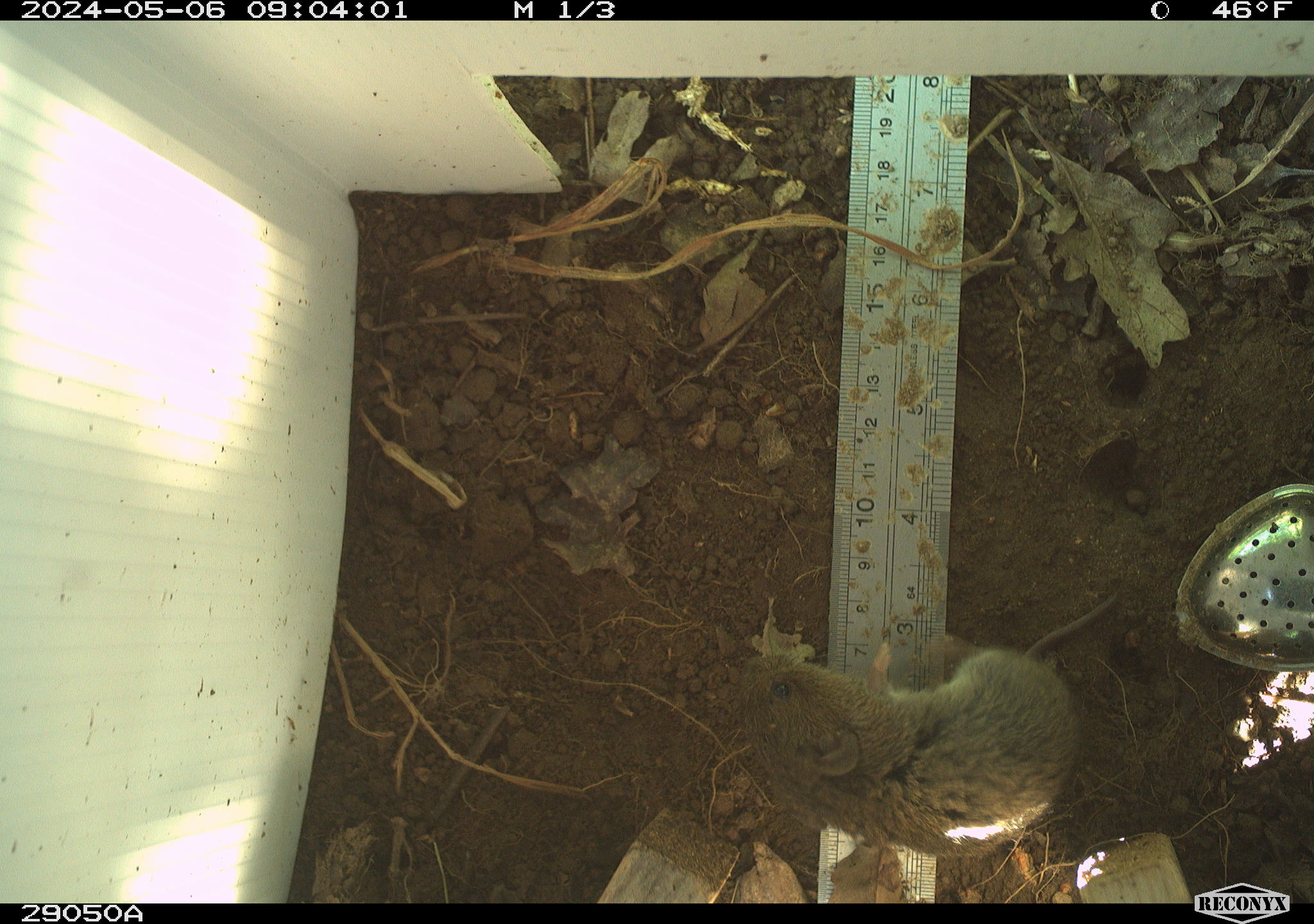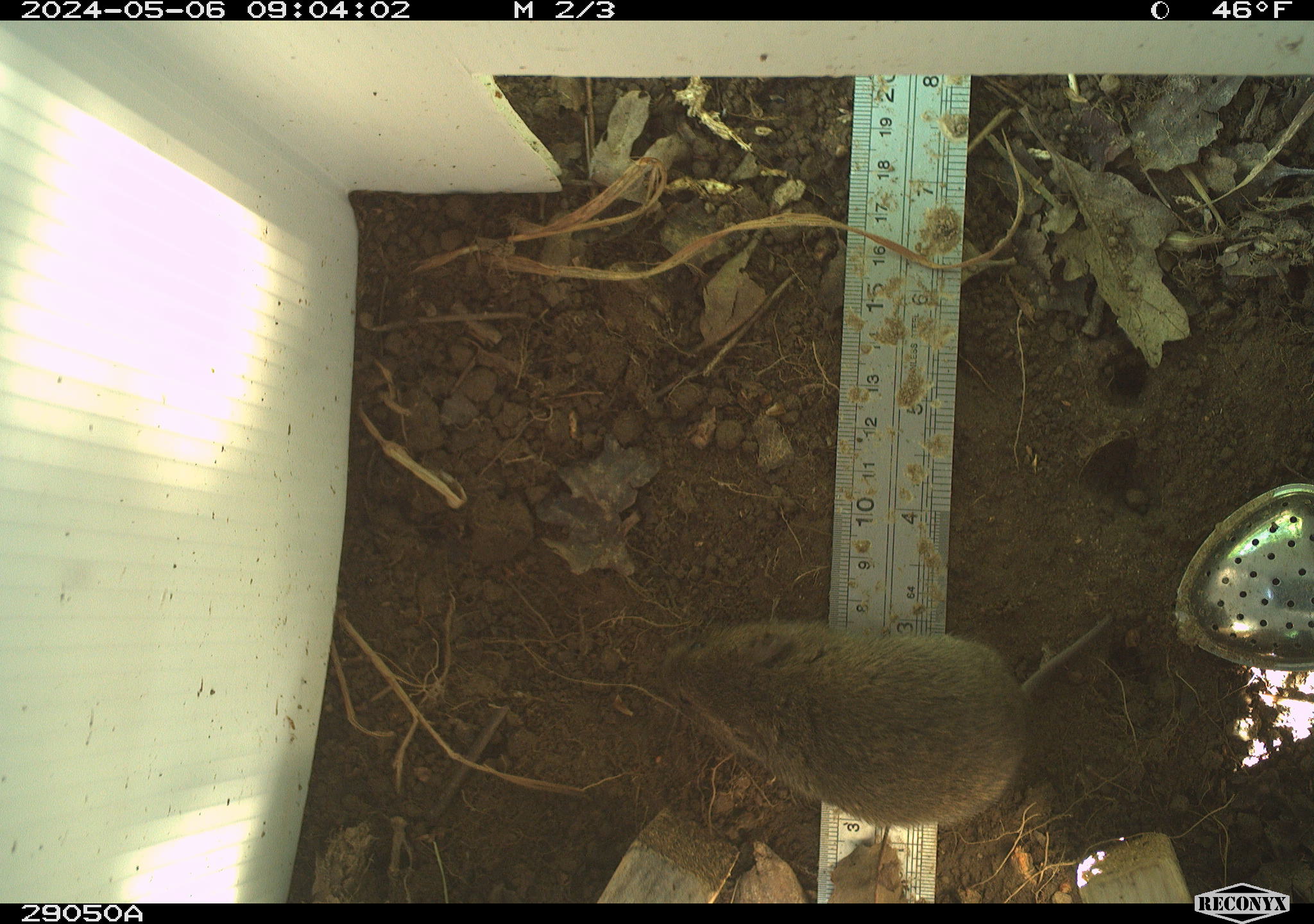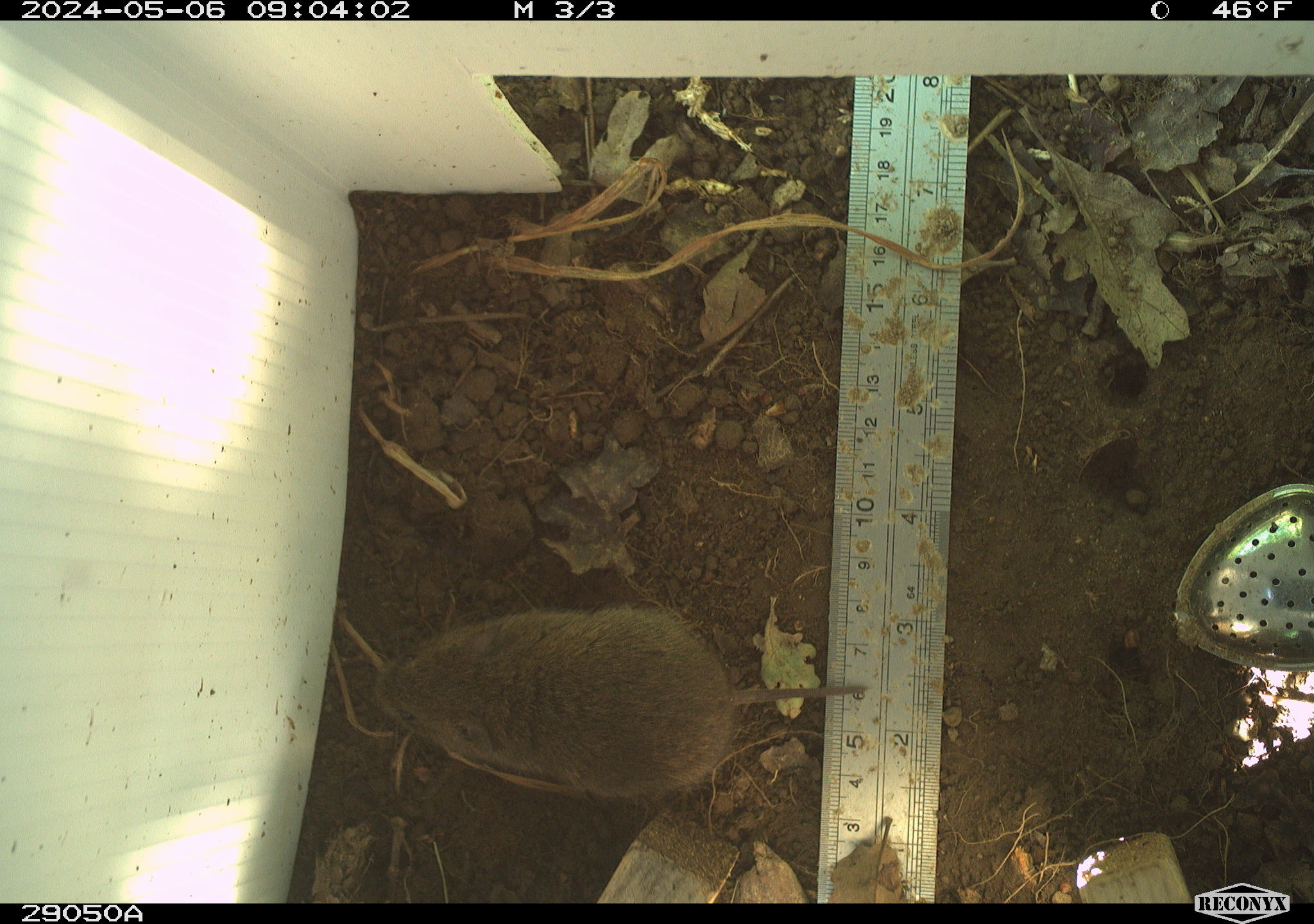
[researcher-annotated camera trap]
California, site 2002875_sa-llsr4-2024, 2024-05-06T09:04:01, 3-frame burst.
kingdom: Animalia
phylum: Chordata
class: Mammalia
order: Rodentia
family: Cricetidae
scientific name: Arvicolinae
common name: voles, lemmings, and muskrats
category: arvicolinae subfamily